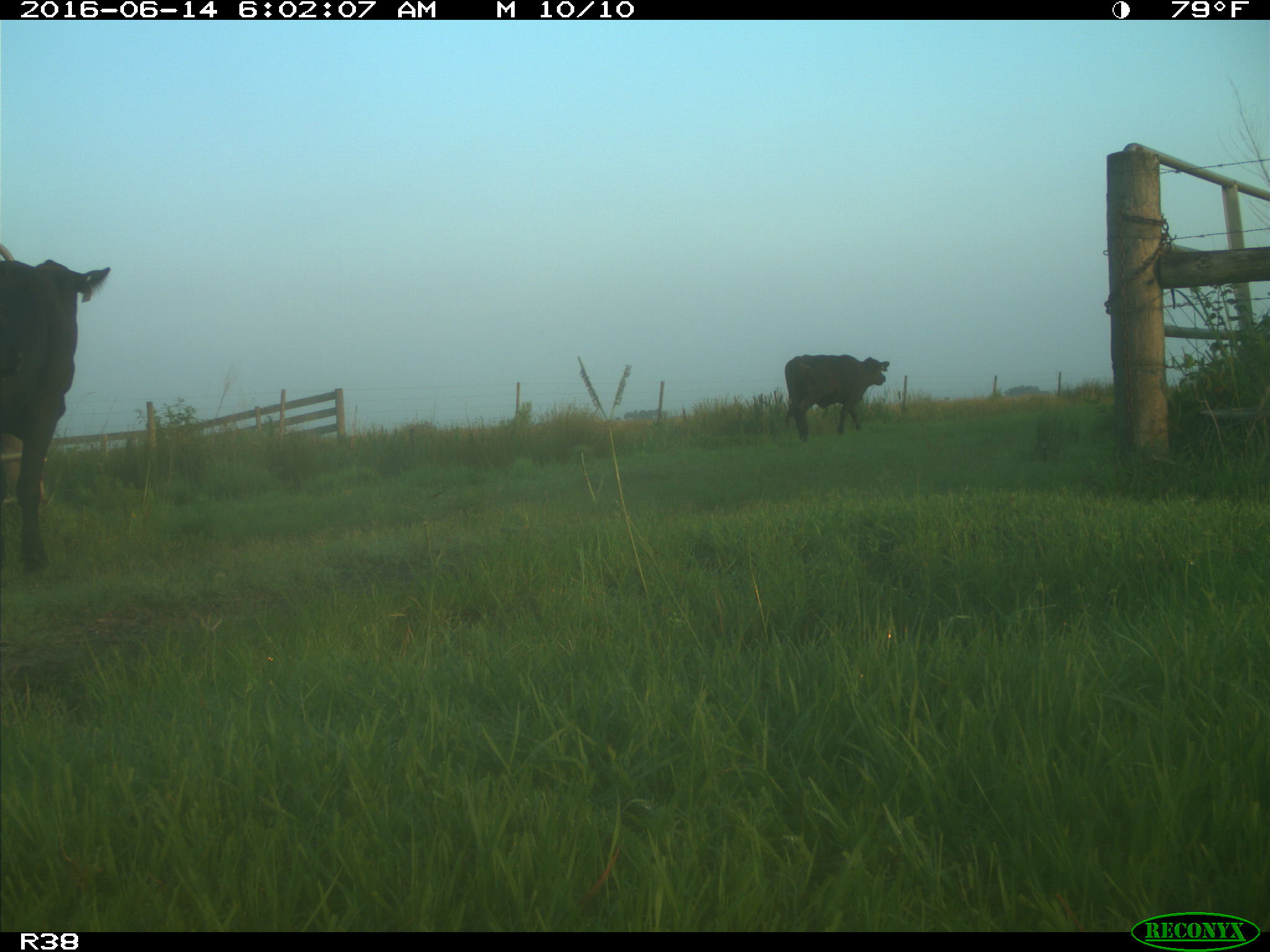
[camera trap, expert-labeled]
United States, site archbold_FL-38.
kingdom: Animalia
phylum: Chordata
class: Mammalia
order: Artiodactyla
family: Bovidae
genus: Bos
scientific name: Bos taurus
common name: domestic cow